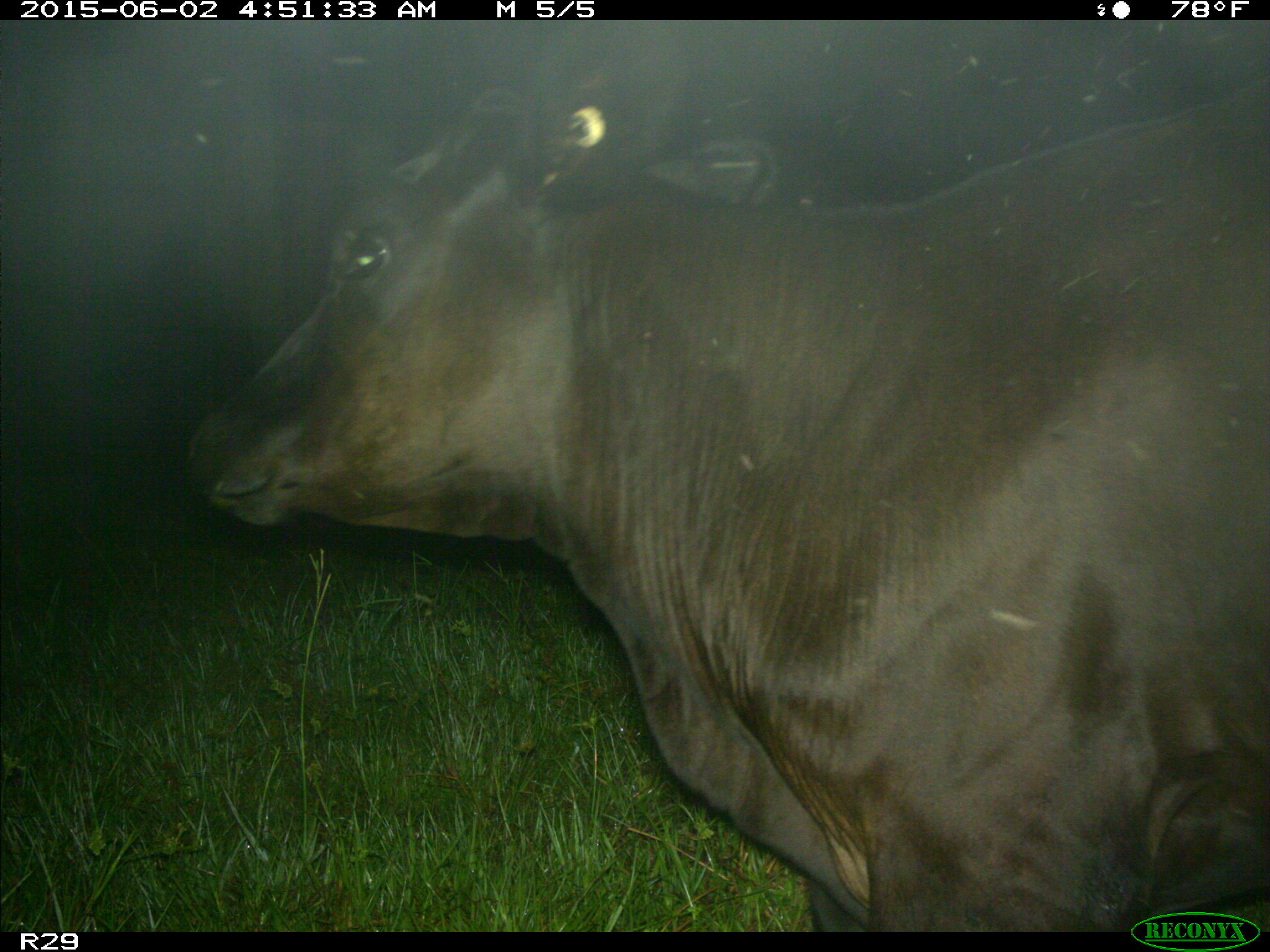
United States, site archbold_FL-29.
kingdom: Animalia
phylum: Chordata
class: Mammalia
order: Artiodactyla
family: Bovidae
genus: Bos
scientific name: Bos taurus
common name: domestic cow